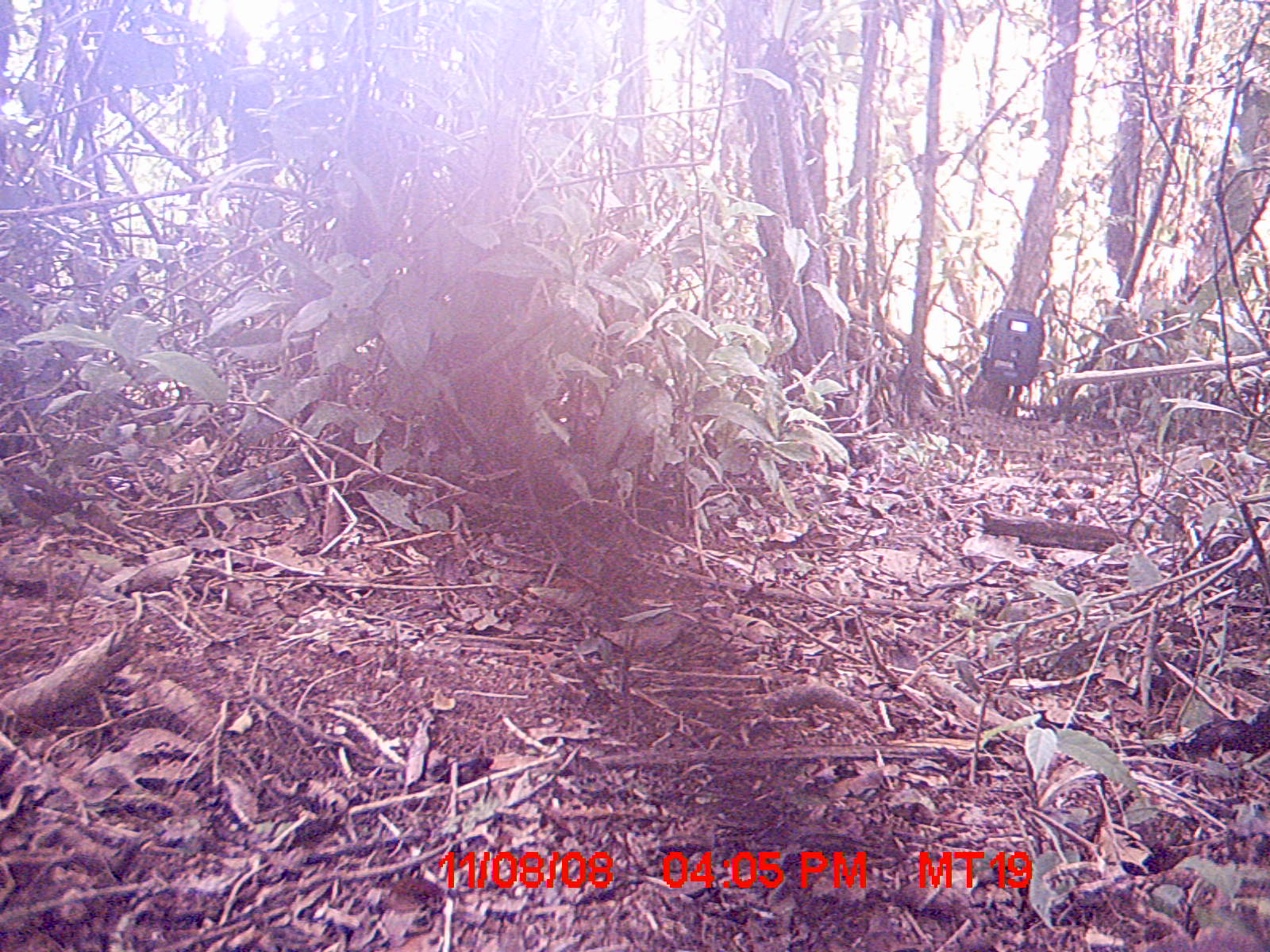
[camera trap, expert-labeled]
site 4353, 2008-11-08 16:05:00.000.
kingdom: Animalia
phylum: Chordata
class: Aves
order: Passeriformes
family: Muscicapidae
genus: Copsychus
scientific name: Copsychus albospecularis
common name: madagascar magpie-robin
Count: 1.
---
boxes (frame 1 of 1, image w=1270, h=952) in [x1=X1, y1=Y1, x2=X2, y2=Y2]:
copsychus albospecularis: [x1=0, y1=458, x2=108, y2=534]